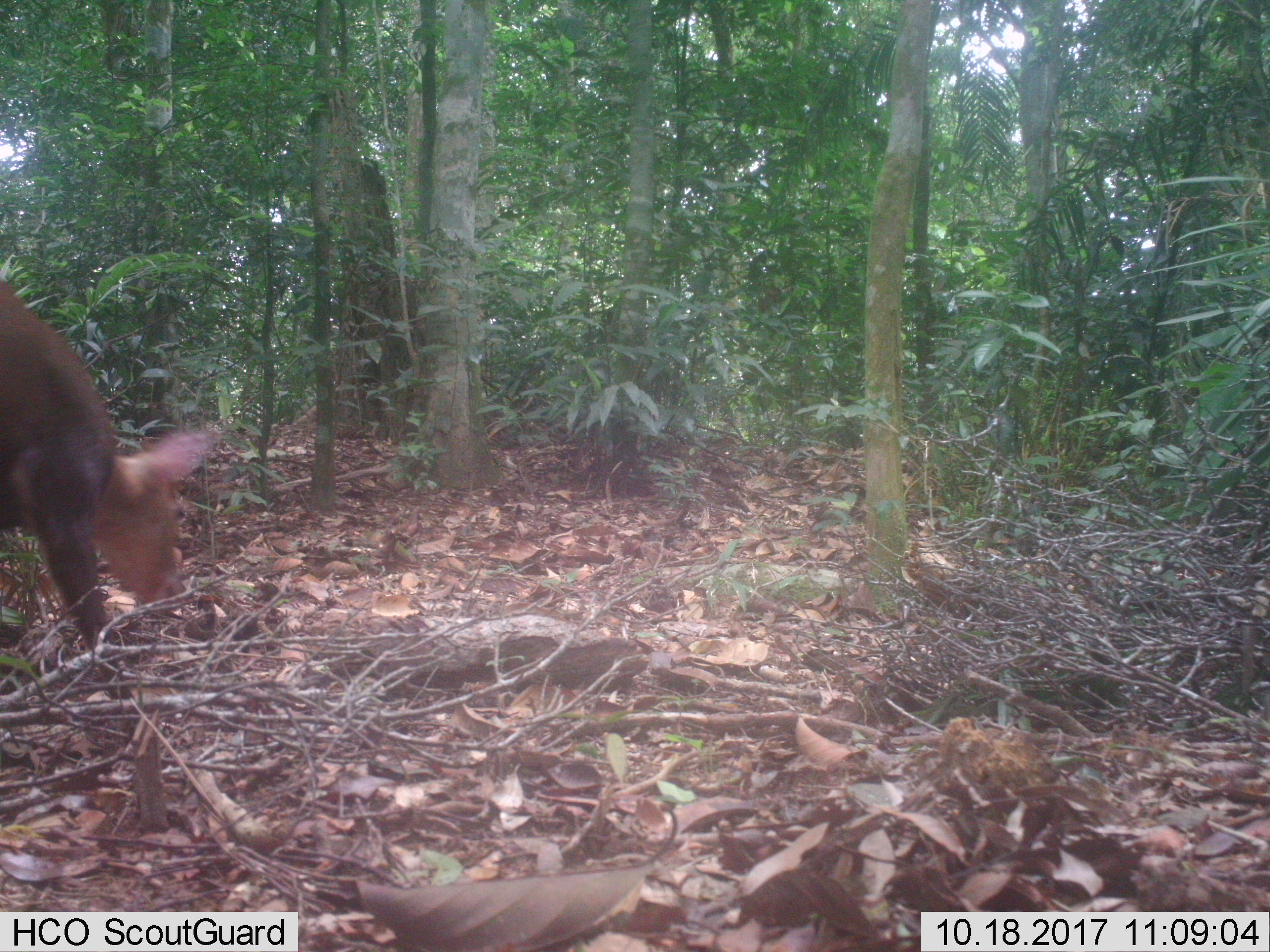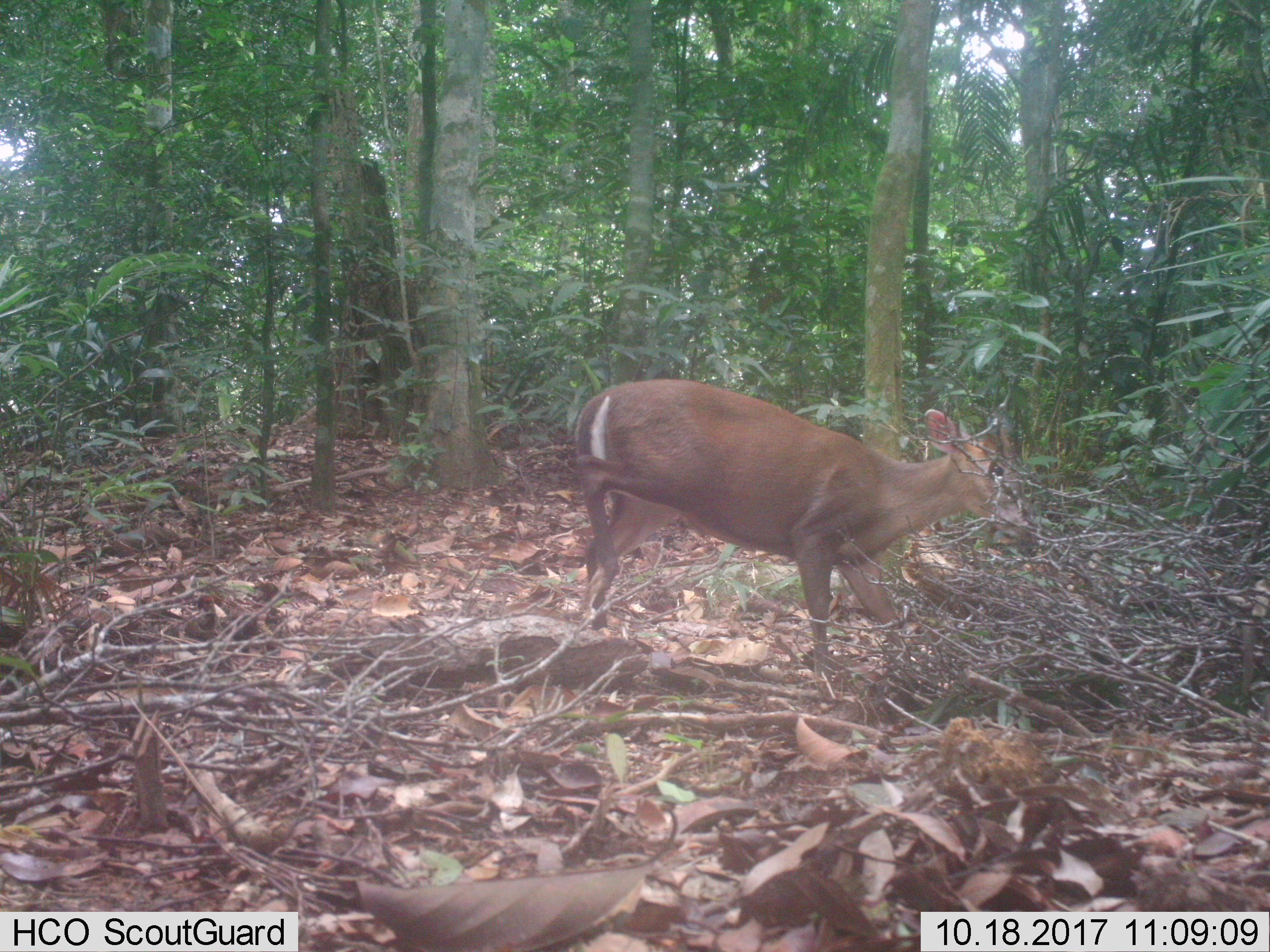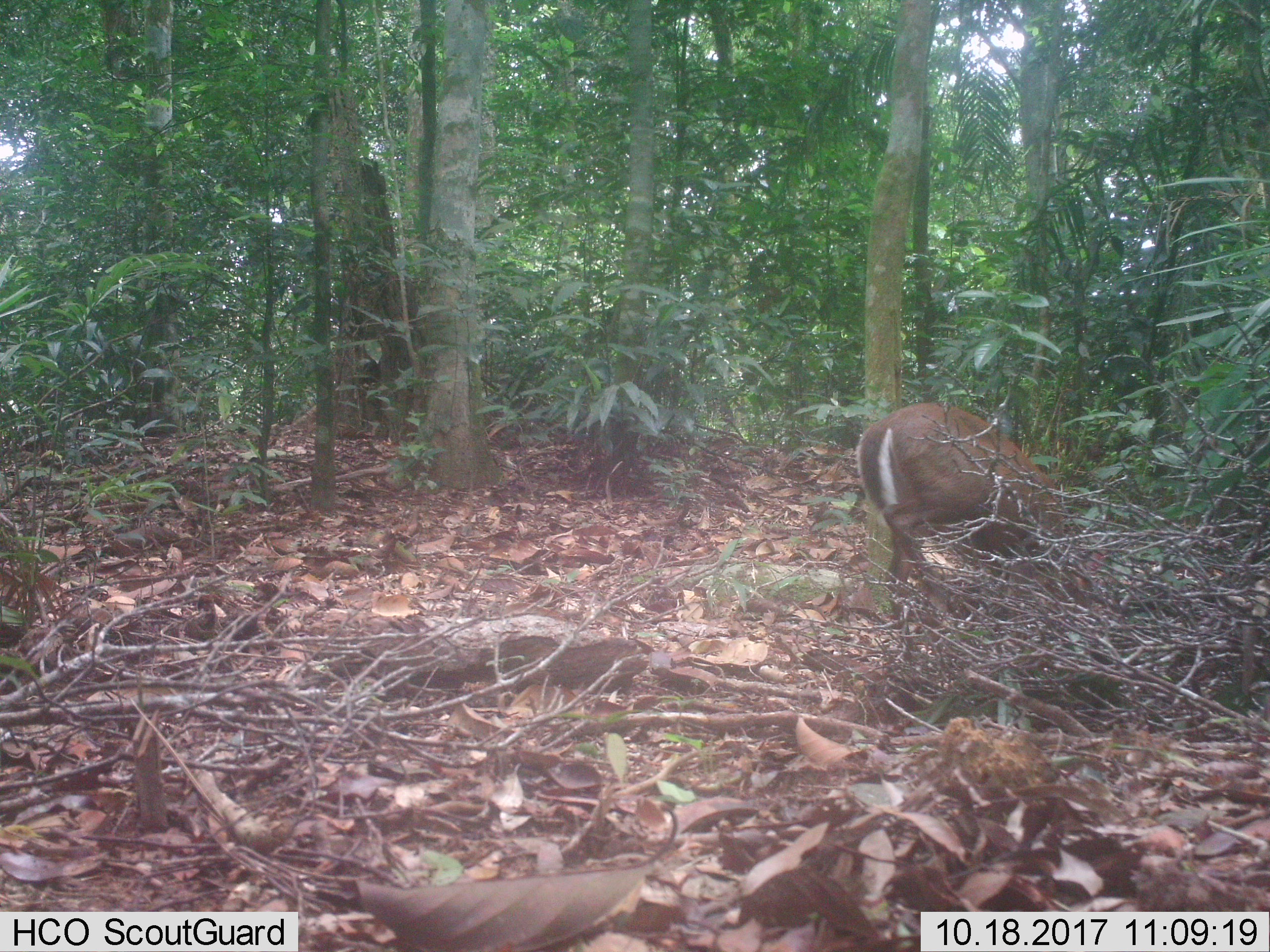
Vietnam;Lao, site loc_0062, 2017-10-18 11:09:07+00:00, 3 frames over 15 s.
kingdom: Animalia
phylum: Chordata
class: Mammalia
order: Artiodactyla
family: Cervidae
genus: Muntiacus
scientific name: Muntiacus rooseveltorum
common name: roosevelt's muntjac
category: roosevelts muntjac group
Roosevelts muntjac group (roosevelt's muntjac) (Muntiacus rooseveltorum). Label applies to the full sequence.